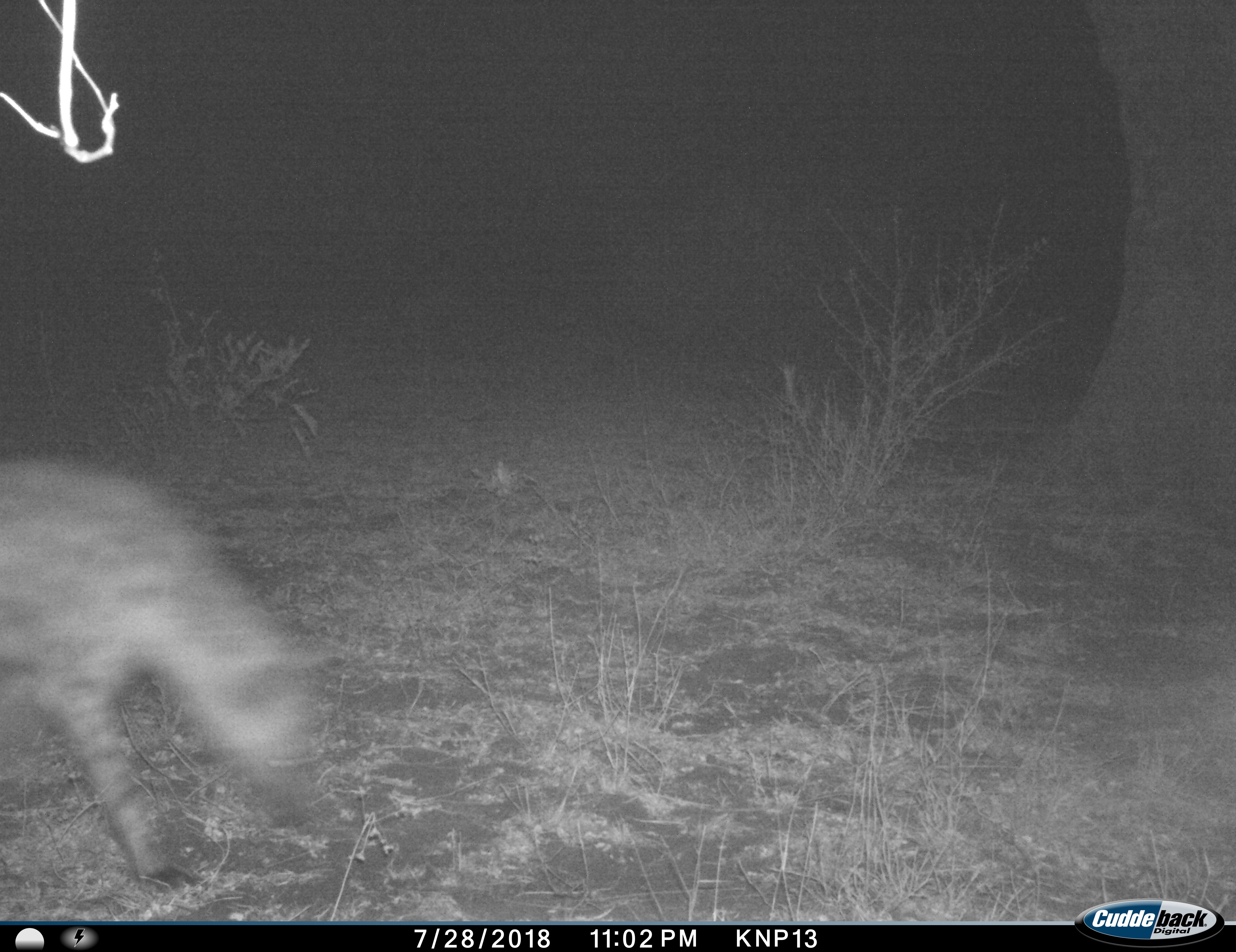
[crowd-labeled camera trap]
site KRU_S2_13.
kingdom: Animalia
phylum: Chordata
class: Mammalia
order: Carnivora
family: Hyaenidae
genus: Crocuta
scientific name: Crocuta crocuta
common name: spotted hyena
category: hyenaspotted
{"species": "hyenaspotted (spotted hyena) (Crocuta crocuta)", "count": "1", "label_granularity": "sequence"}